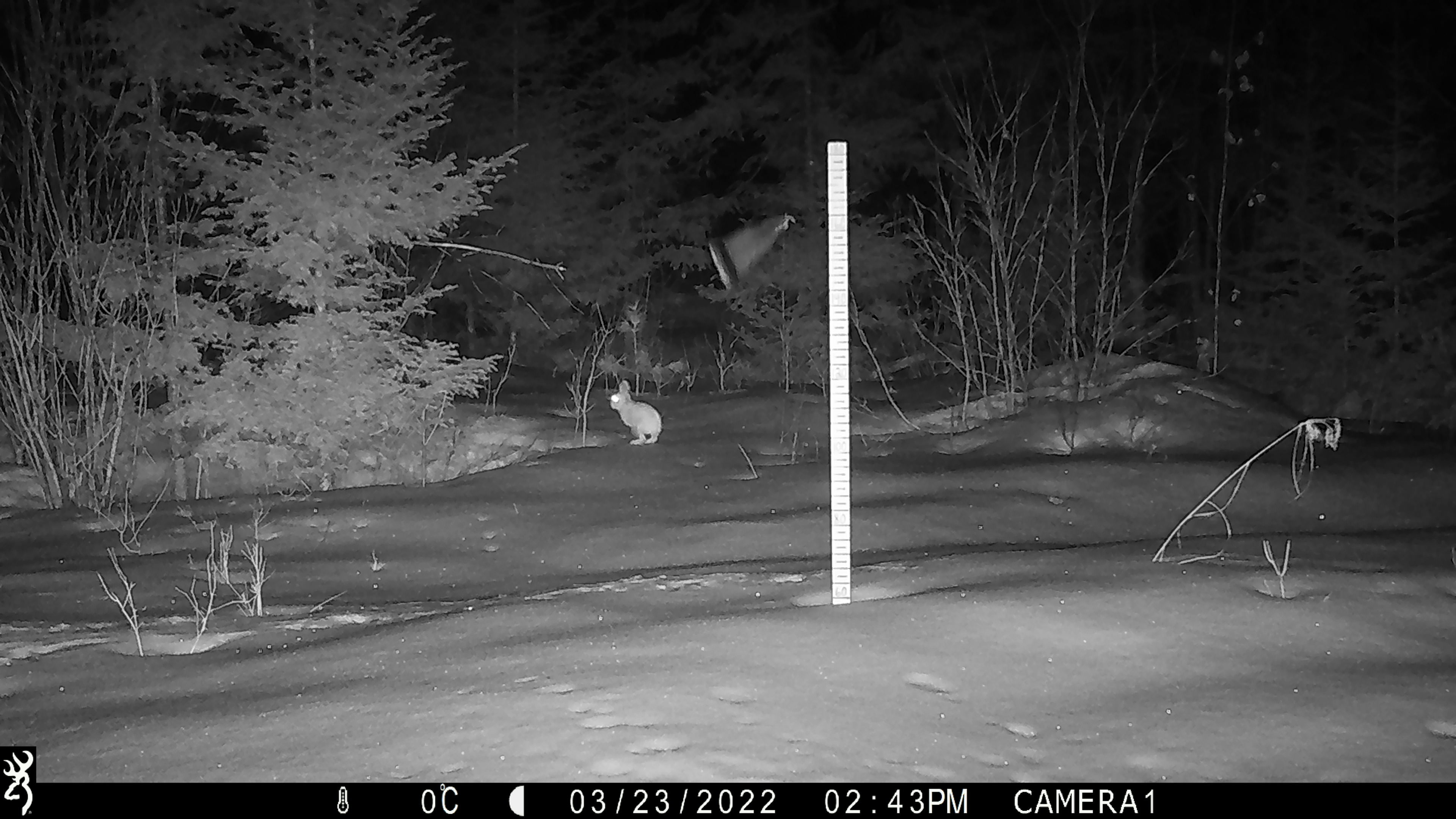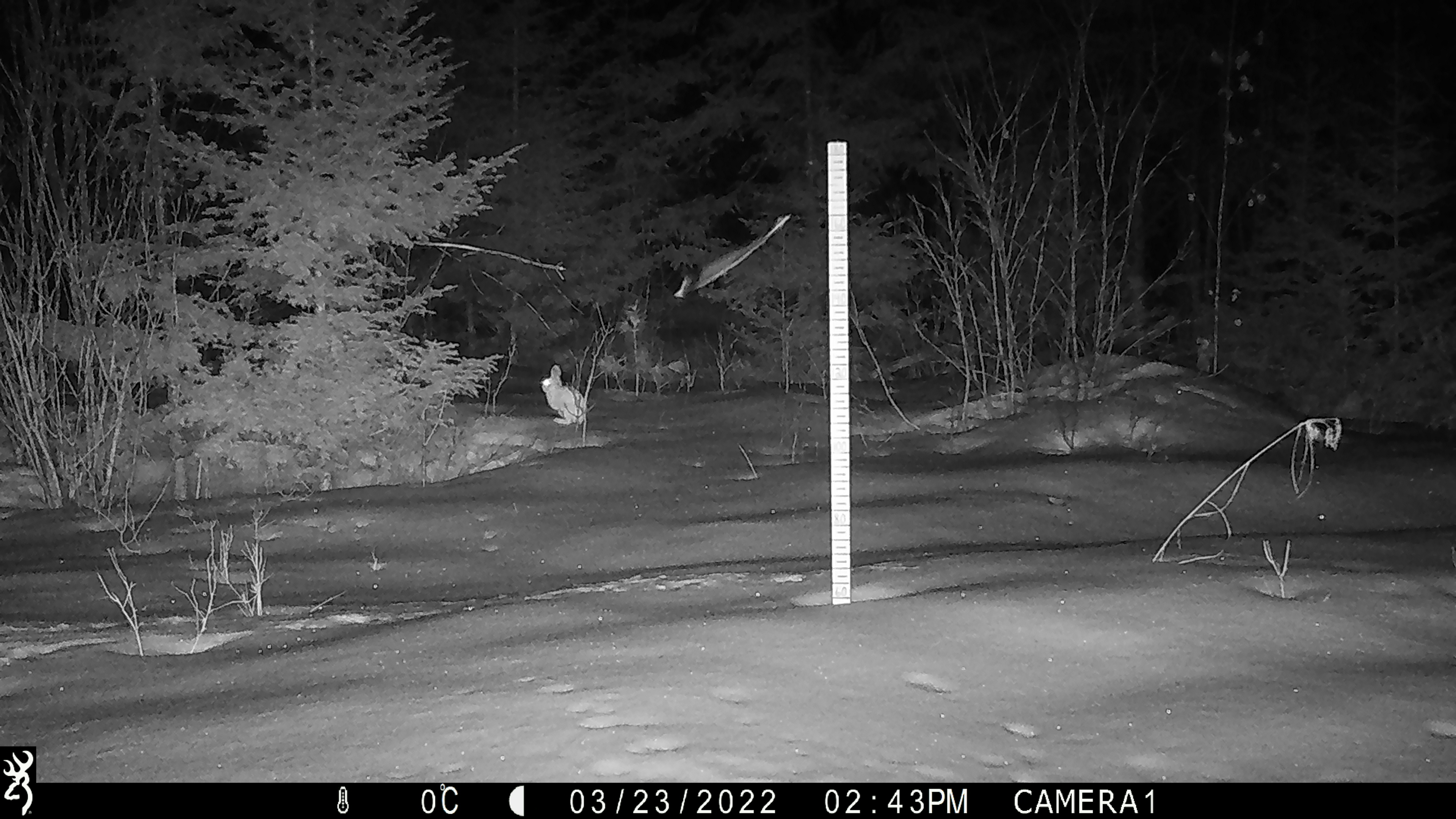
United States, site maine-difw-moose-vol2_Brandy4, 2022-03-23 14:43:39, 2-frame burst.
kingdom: Animalia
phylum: Chordata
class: Mammalia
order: Lagomorpha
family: Leporidae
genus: Lepus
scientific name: Lepus americanus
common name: snowshoe hare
Snowshoe hare (Lepus americanus).